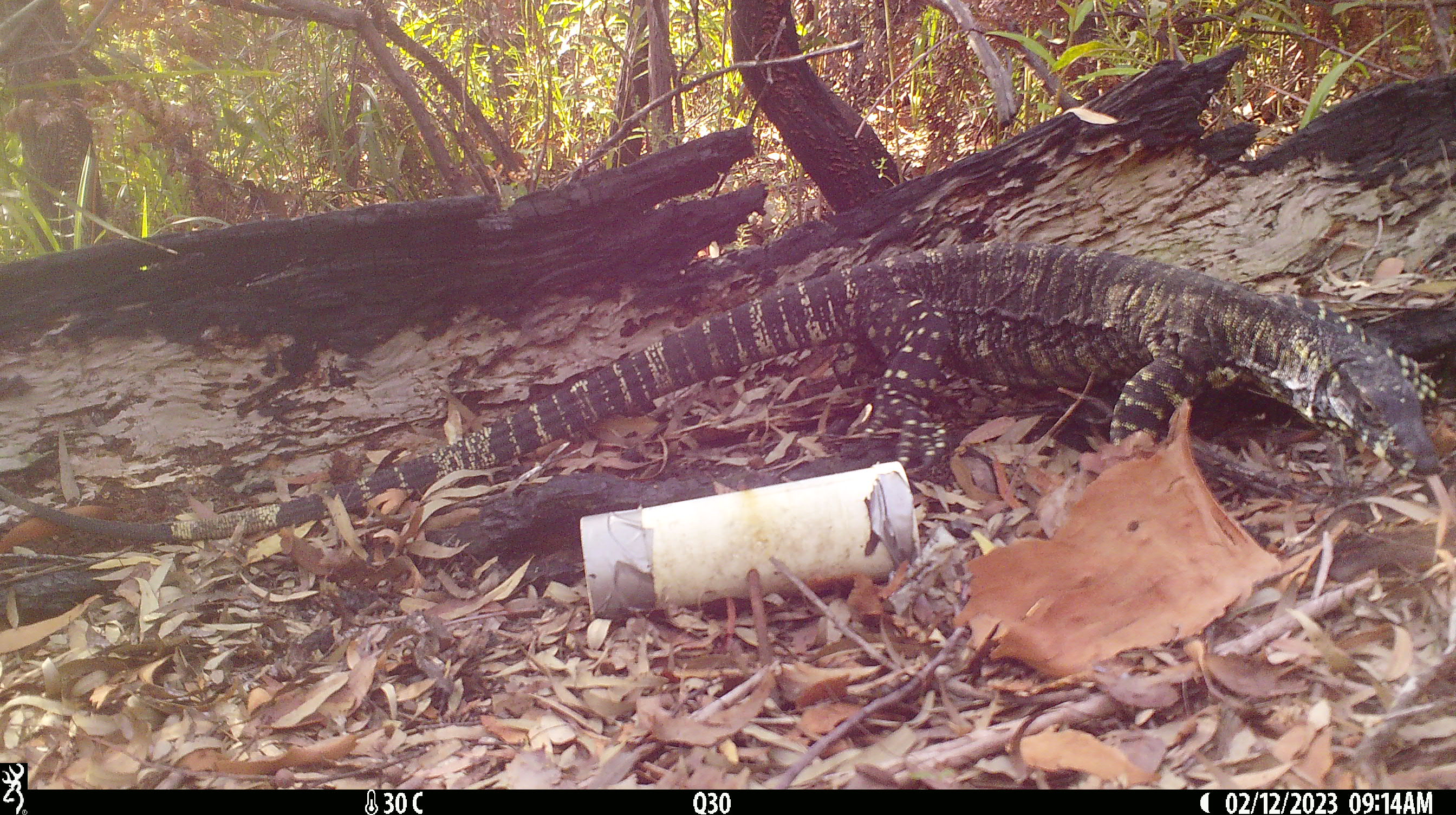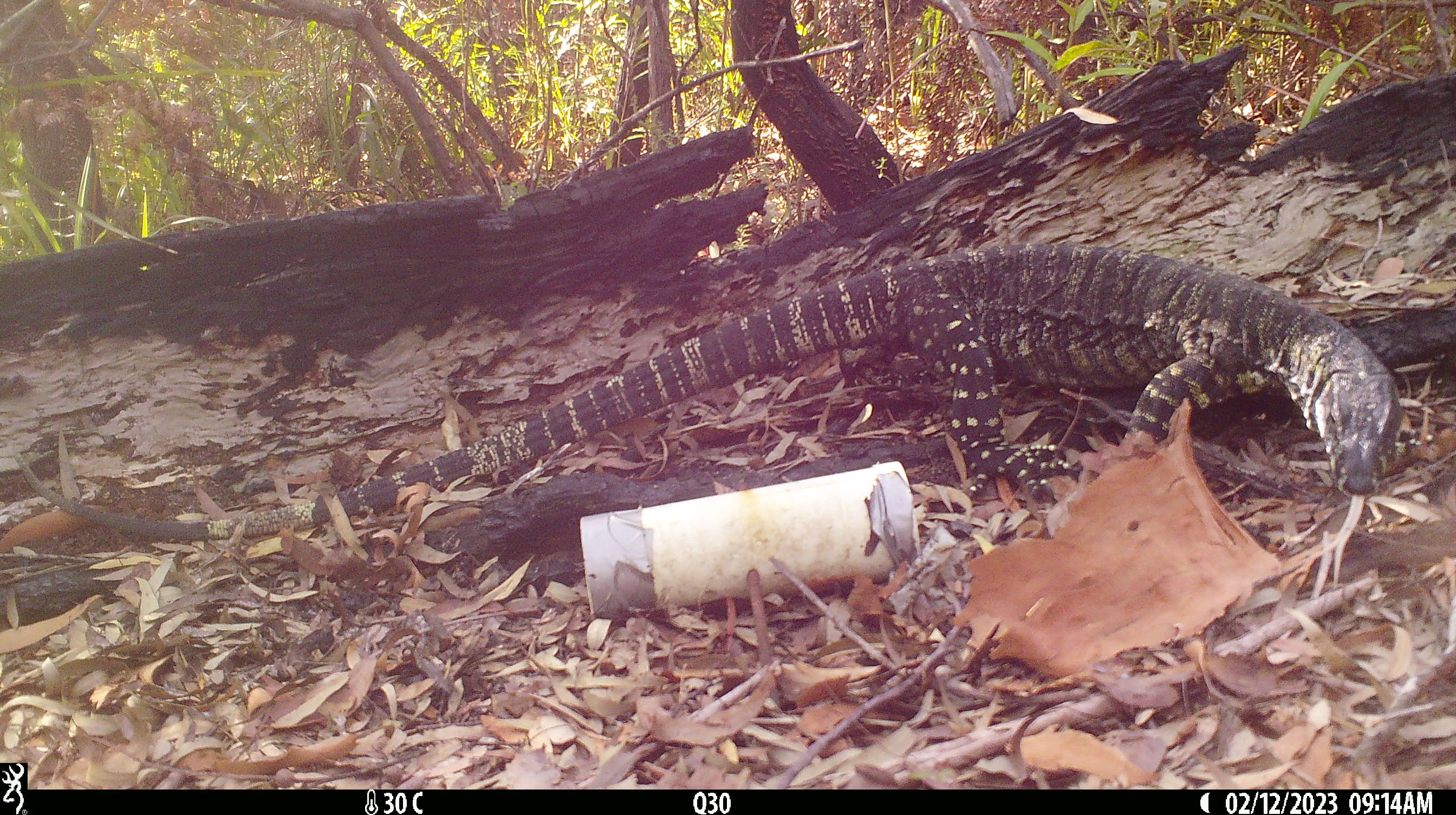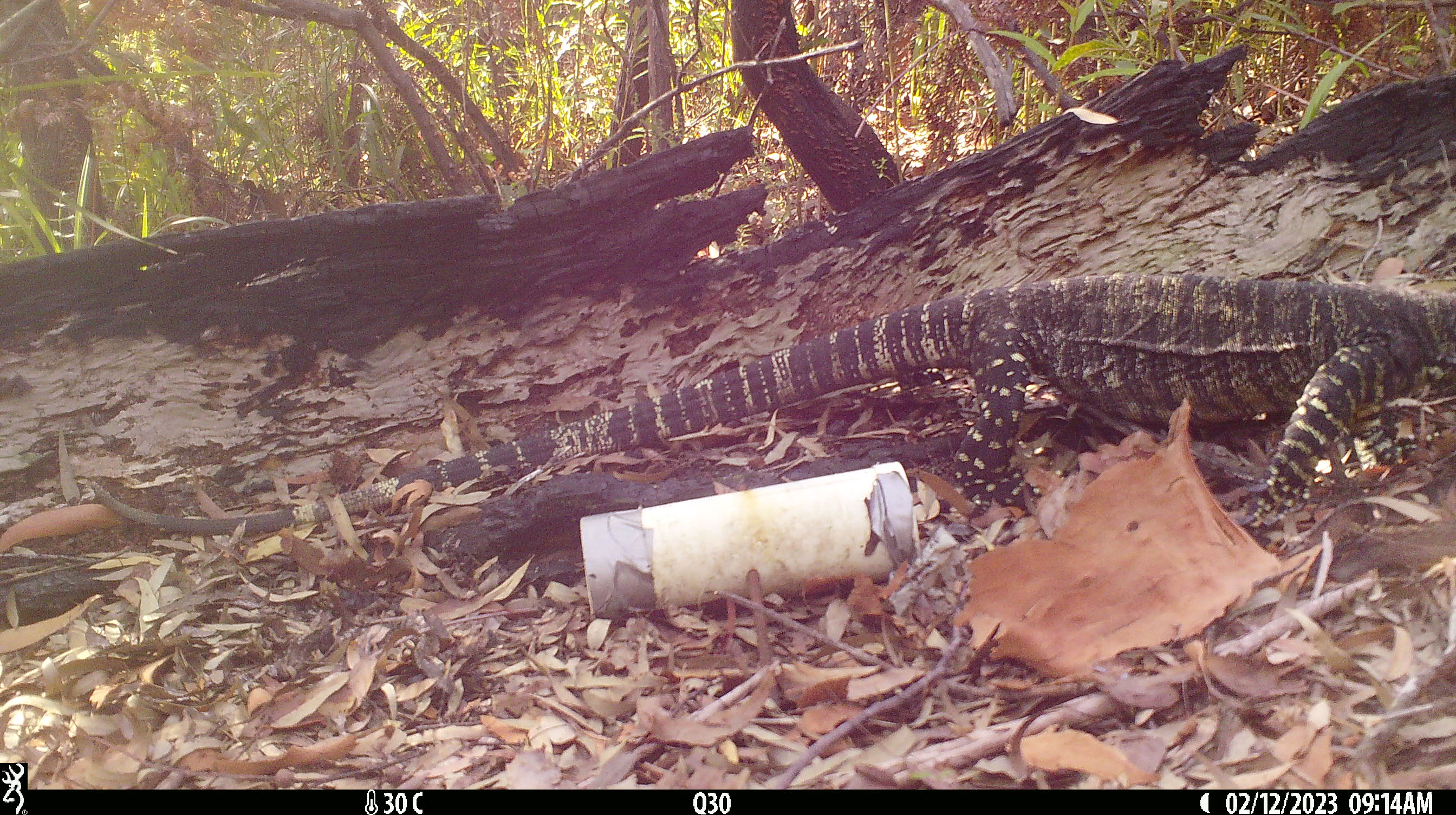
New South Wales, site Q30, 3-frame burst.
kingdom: Animalia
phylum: Chordata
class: Reptilia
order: Squamata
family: Varanidae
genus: Varanus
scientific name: Varanus varius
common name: lace monitor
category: goanna